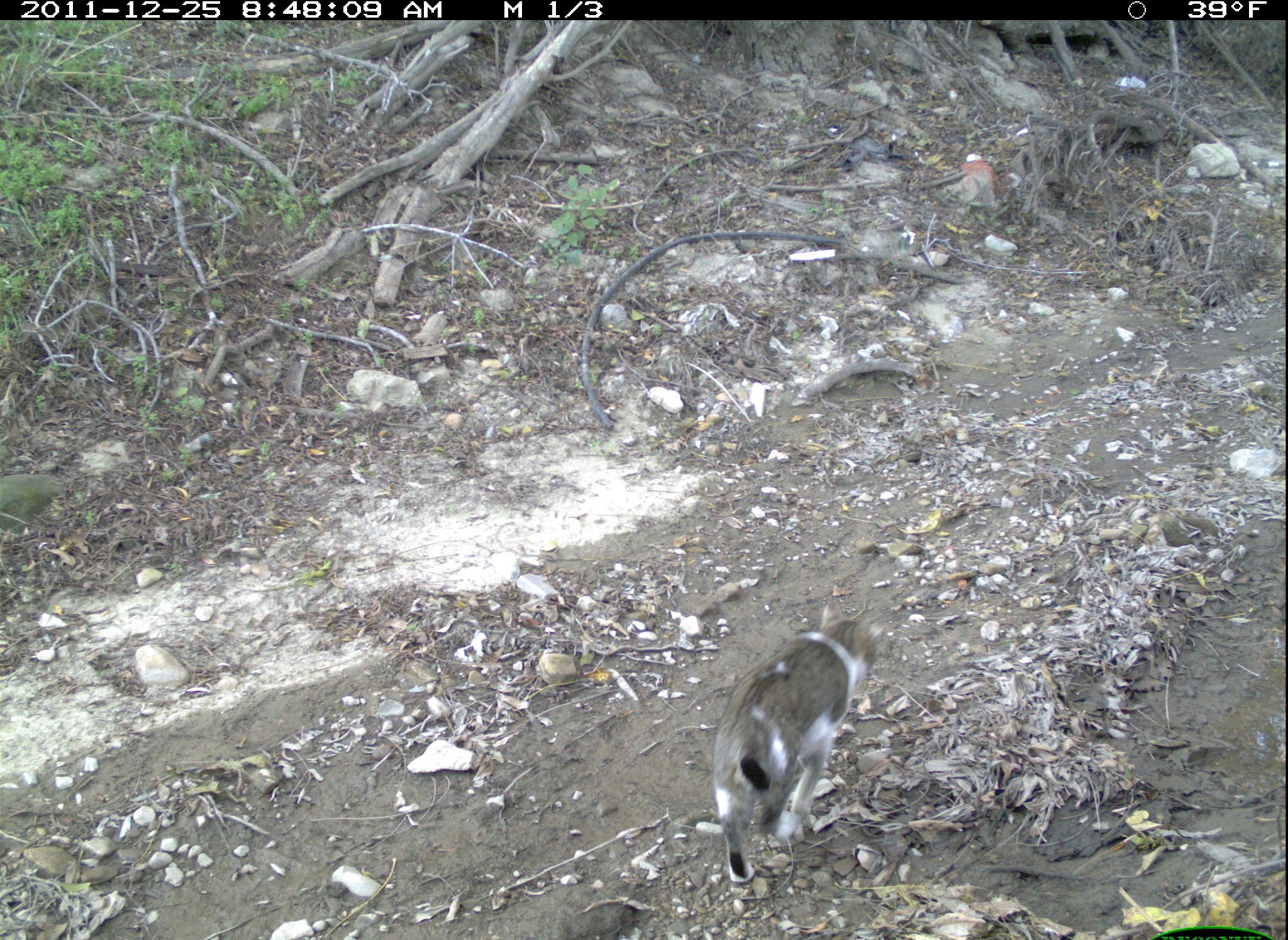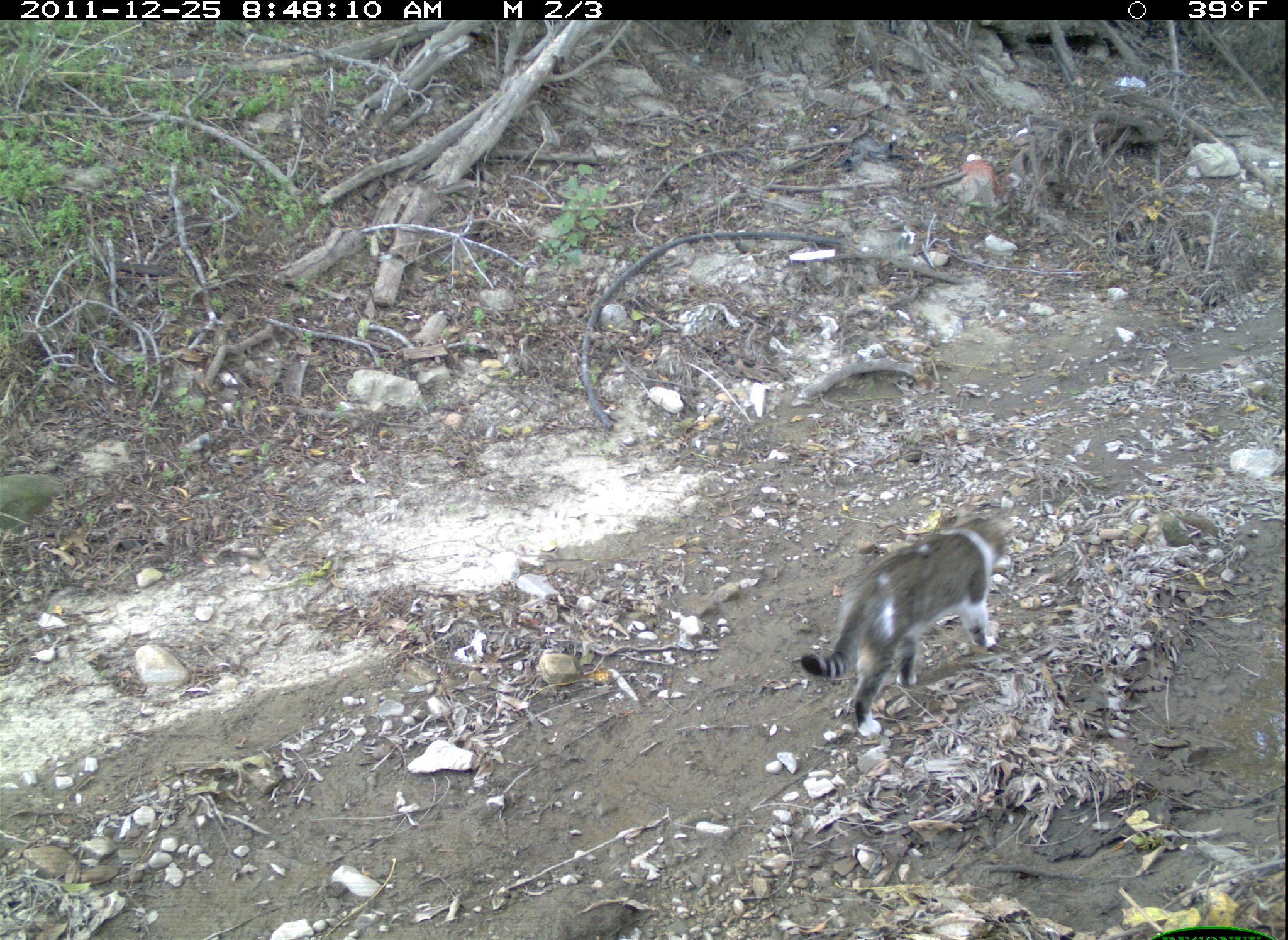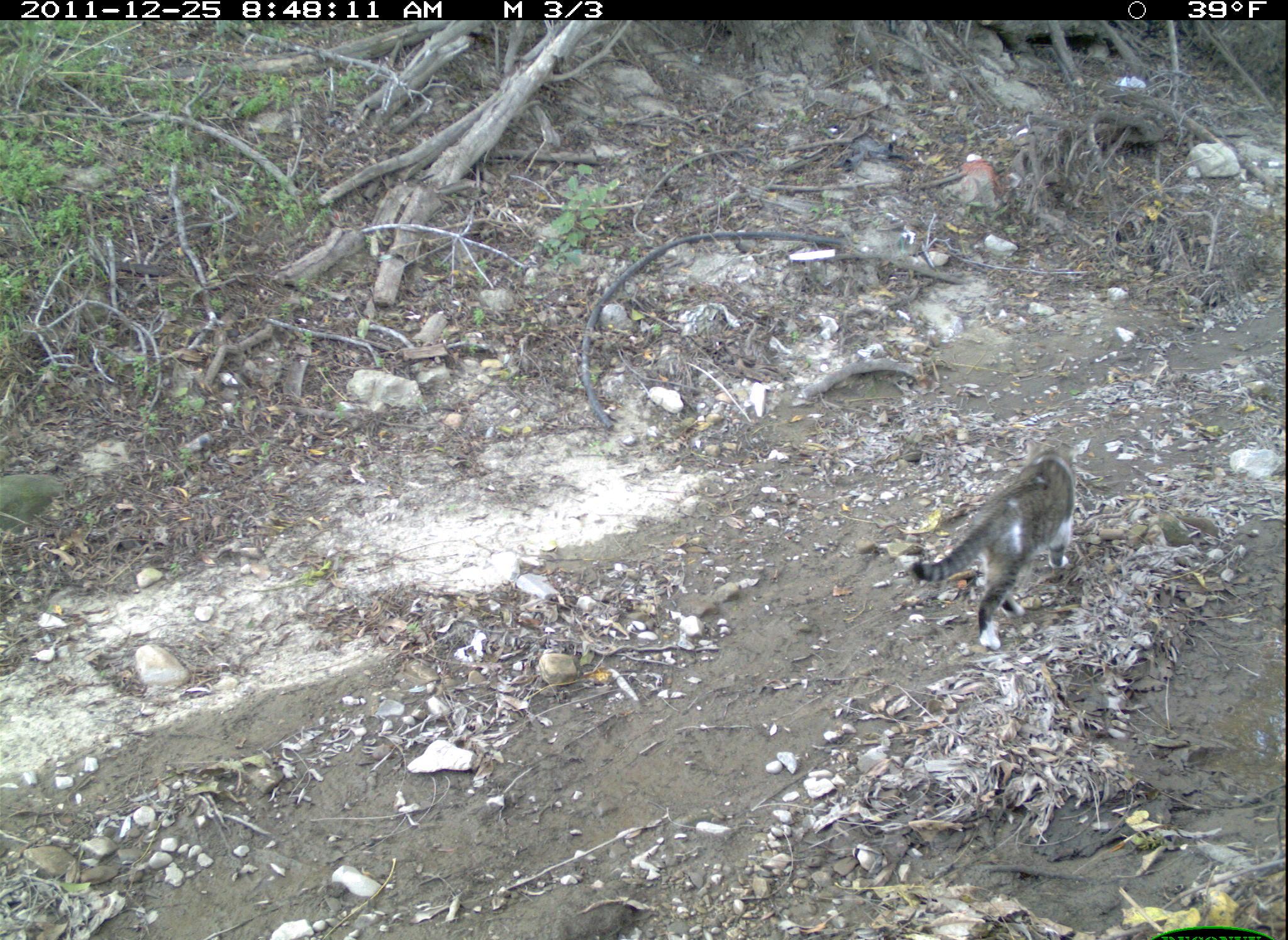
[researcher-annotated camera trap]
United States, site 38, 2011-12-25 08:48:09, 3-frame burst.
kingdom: Animalia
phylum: Chordata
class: Mammalia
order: Carnivora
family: Felidae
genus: Felis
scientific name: Felis catus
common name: cat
Cat (Felis catus).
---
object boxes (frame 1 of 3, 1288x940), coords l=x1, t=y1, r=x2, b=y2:
cat: l=705, t=602, r=889, b=886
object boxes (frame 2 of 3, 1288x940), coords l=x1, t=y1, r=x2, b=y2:
cat: l=782, t=494, r=1024, b=741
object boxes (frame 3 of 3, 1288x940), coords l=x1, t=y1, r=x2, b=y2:
cat: l=903, t=433, r=1103, b=657